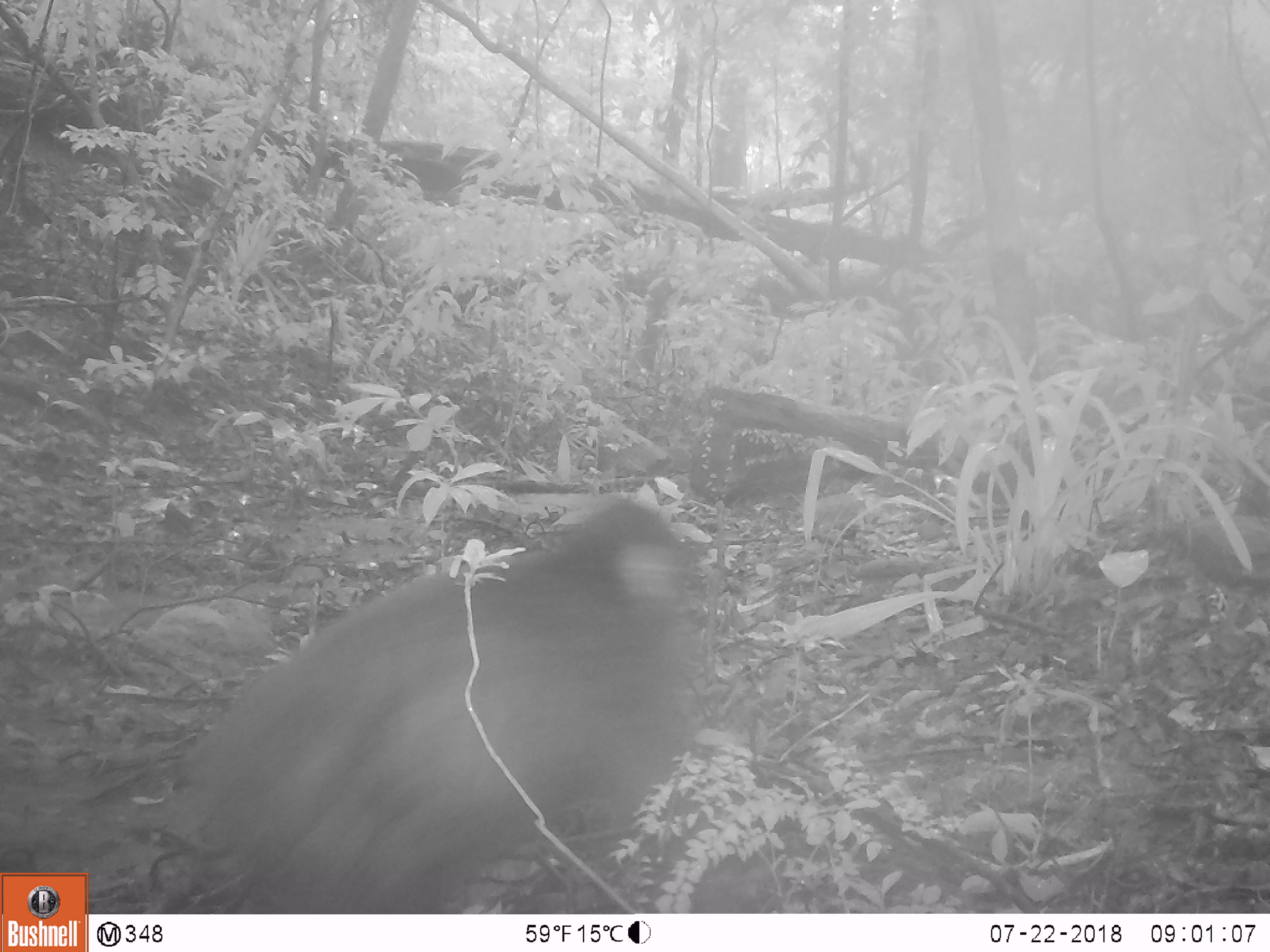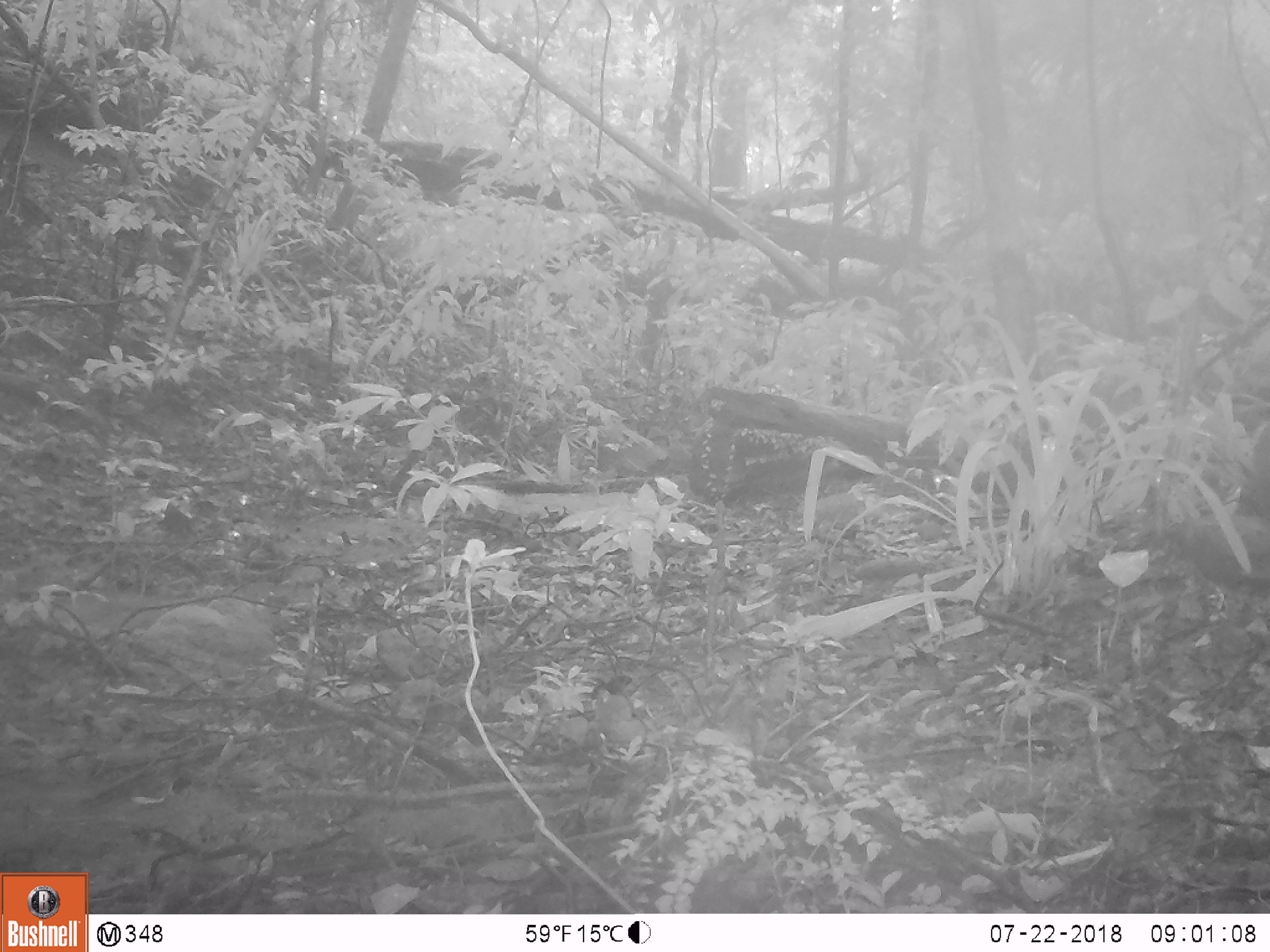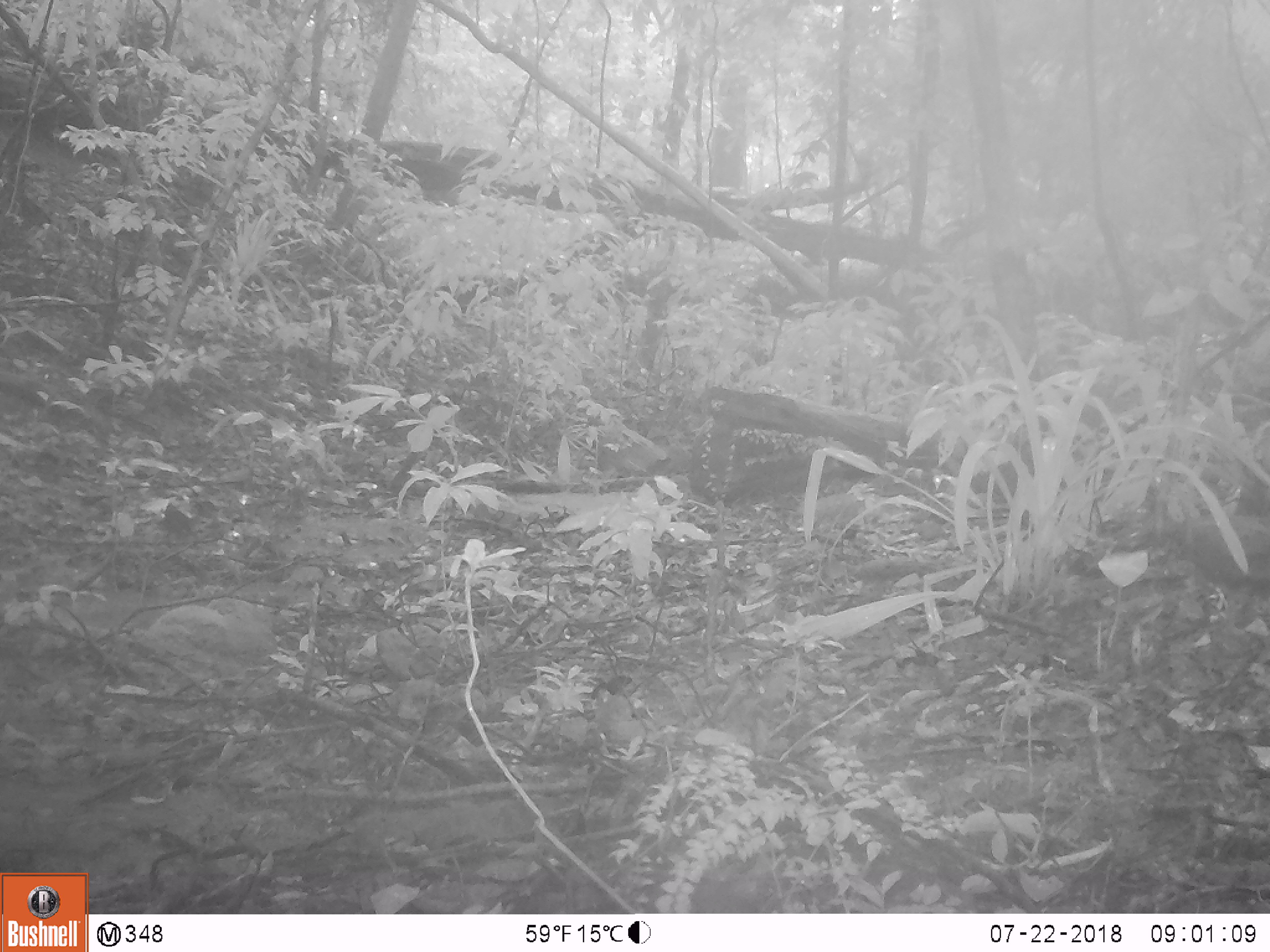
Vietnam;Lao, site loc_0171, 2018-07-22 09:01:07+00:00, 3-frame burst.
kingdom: Animalia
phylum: Chordata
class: Mammalia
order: Primates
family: Cercopithecidae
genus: Macaca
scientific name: Macaca arctoides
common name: stump-tailed macaque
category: stump tailed macaque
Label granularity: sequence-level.